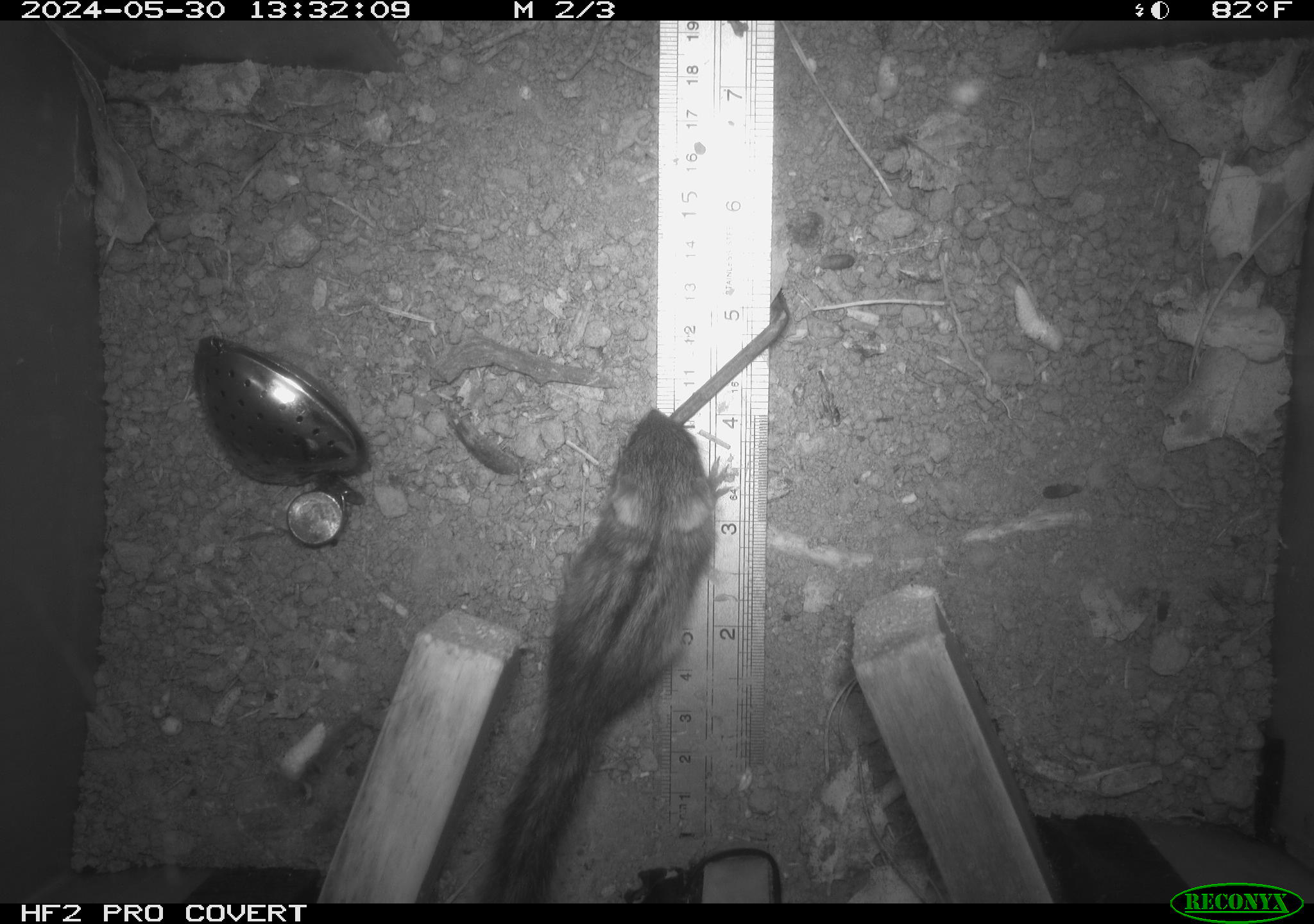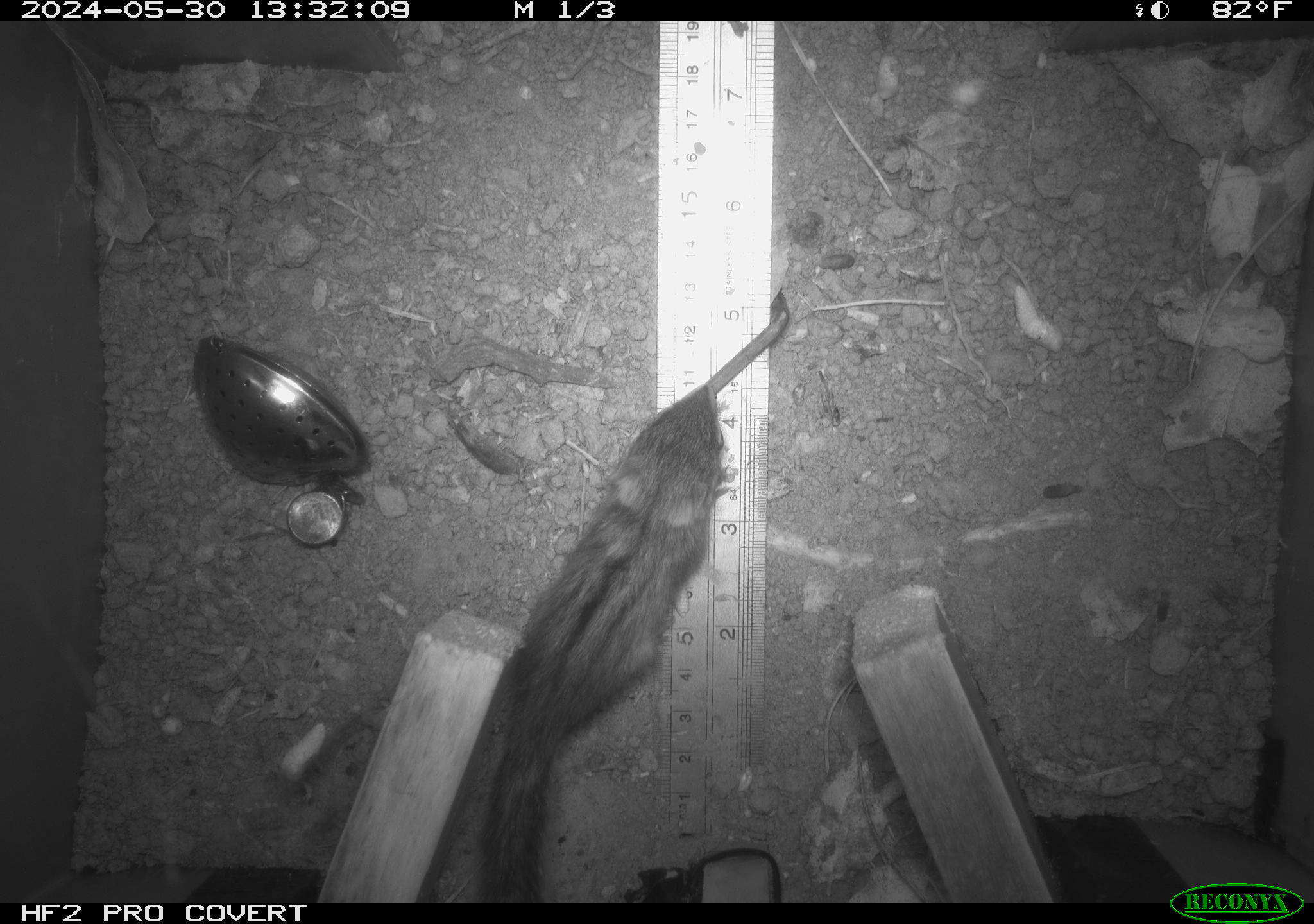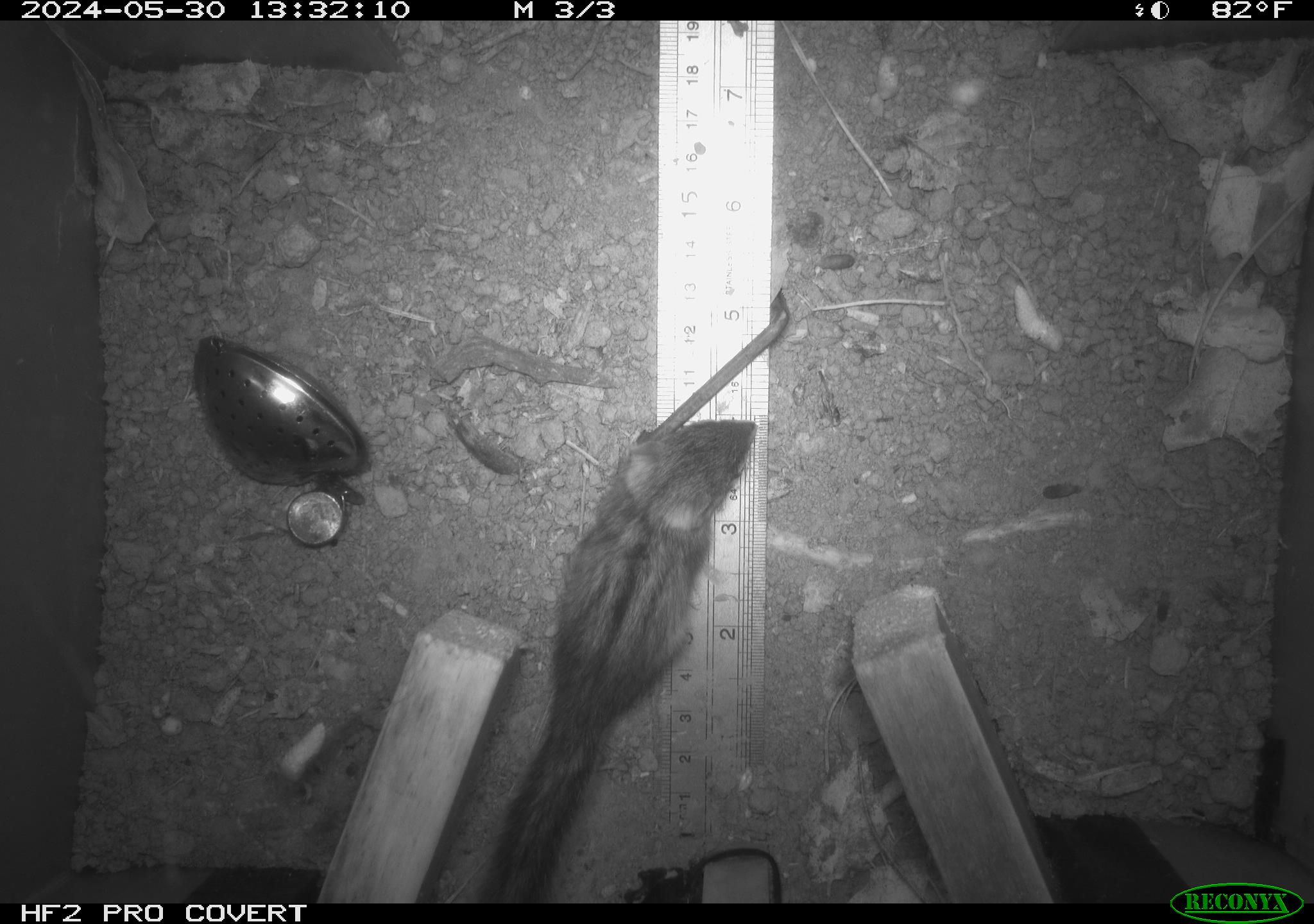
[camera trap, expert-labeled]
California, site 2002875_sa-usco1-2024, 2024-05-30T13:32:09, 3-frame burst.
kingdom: Animalia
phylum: Chordata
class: Mammalia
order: Rodentia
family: Sciuridae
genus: Neotamias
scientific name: Neotamias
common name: western chipmunks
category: neotamias species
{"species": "neotamias species (western chipmunks) (Neotamias)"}